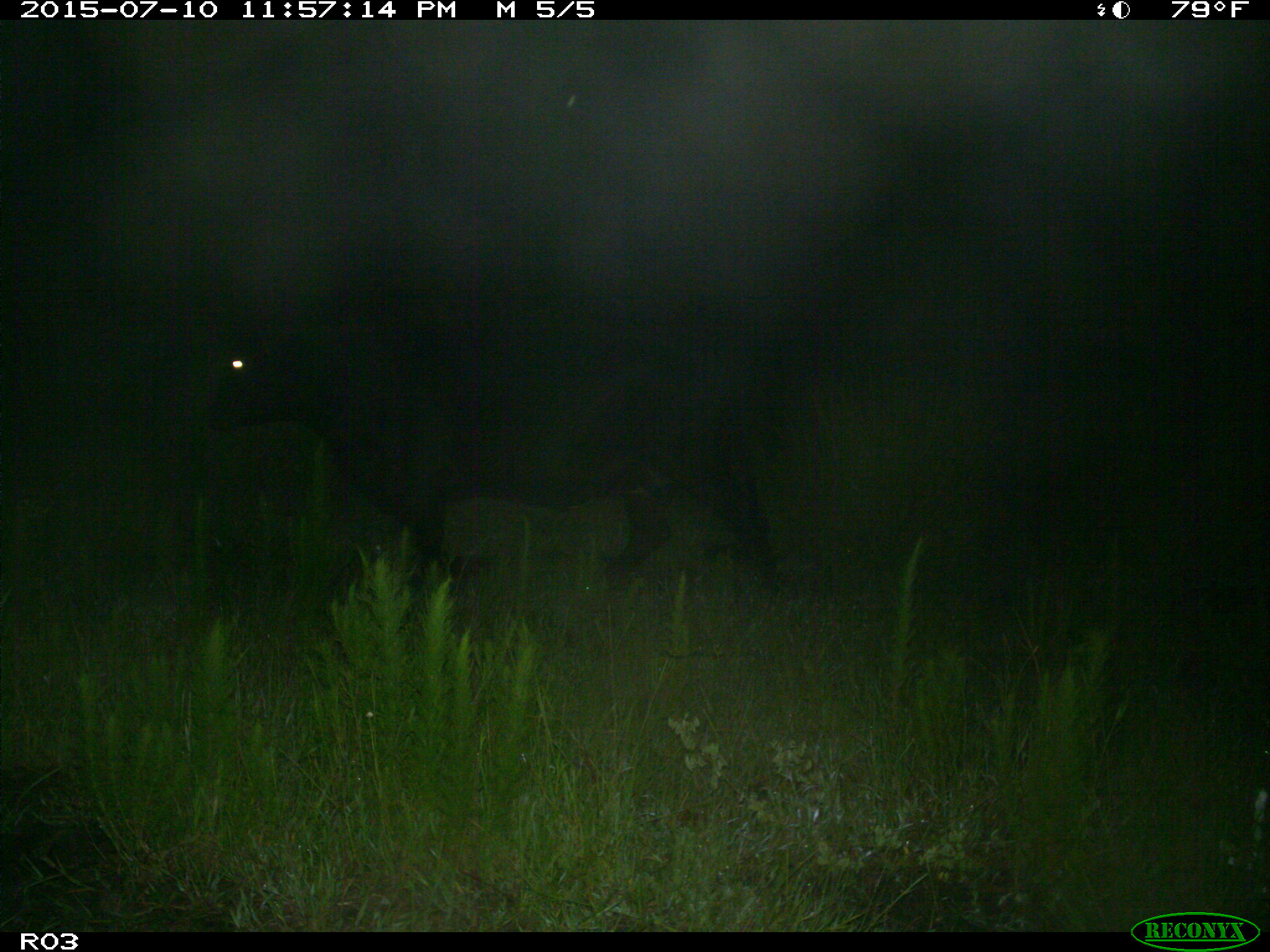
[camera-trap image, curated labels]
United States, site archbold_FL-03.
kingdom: Animalia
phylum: Chordata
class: Mammalia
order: Artiodactyla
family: Bovidae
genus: Bos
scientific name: Bos taurus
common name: domestic cow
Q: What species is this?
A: Bos taurus (domestic cow).